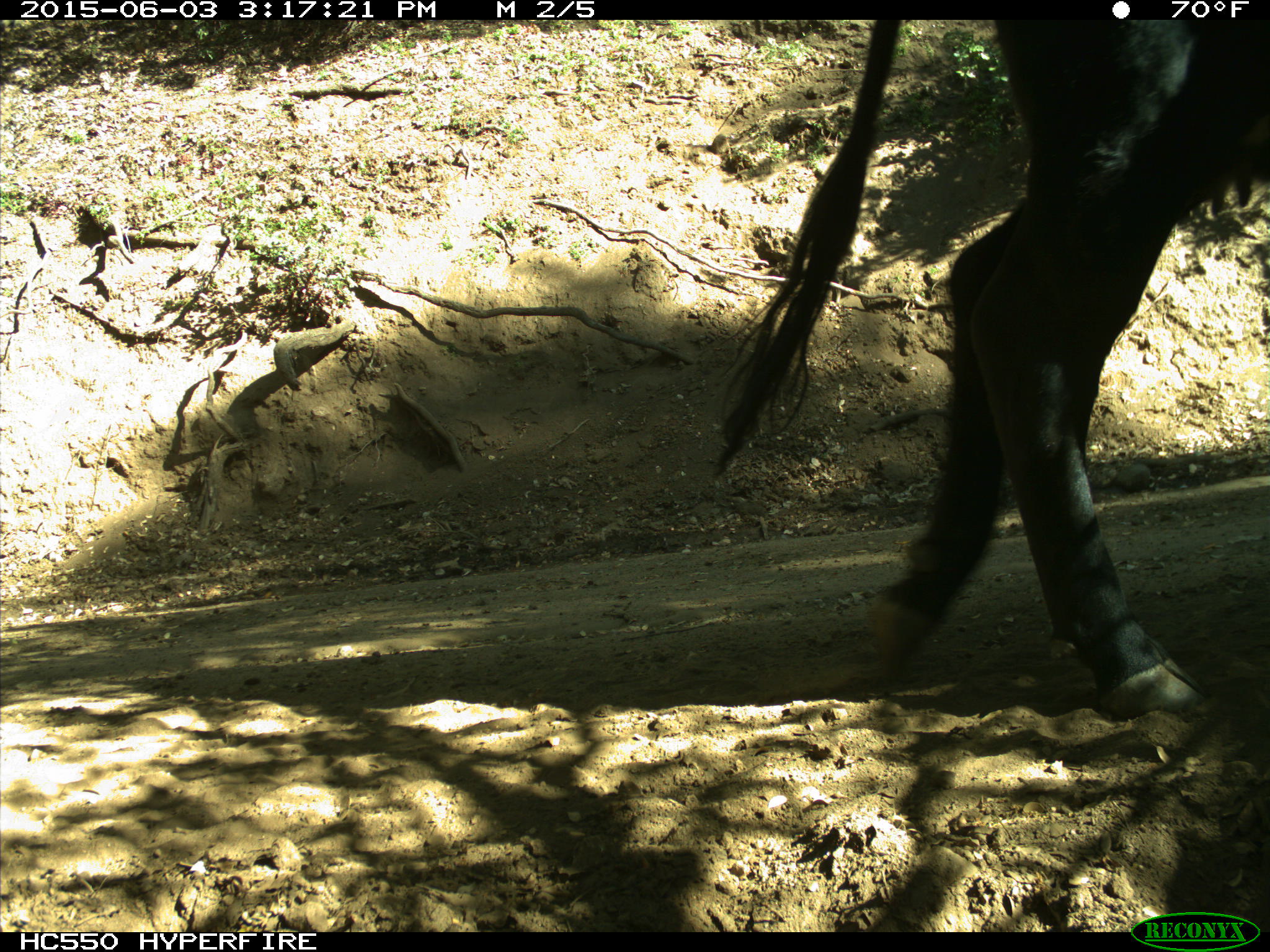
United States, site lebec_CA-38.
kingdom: Animalia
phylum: Chordata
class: Mammalia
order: Artiodactyla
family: Bovidae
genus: Bos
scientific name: Bos taurus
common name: domestic cow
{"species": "Bos taurus (domestic cow)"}